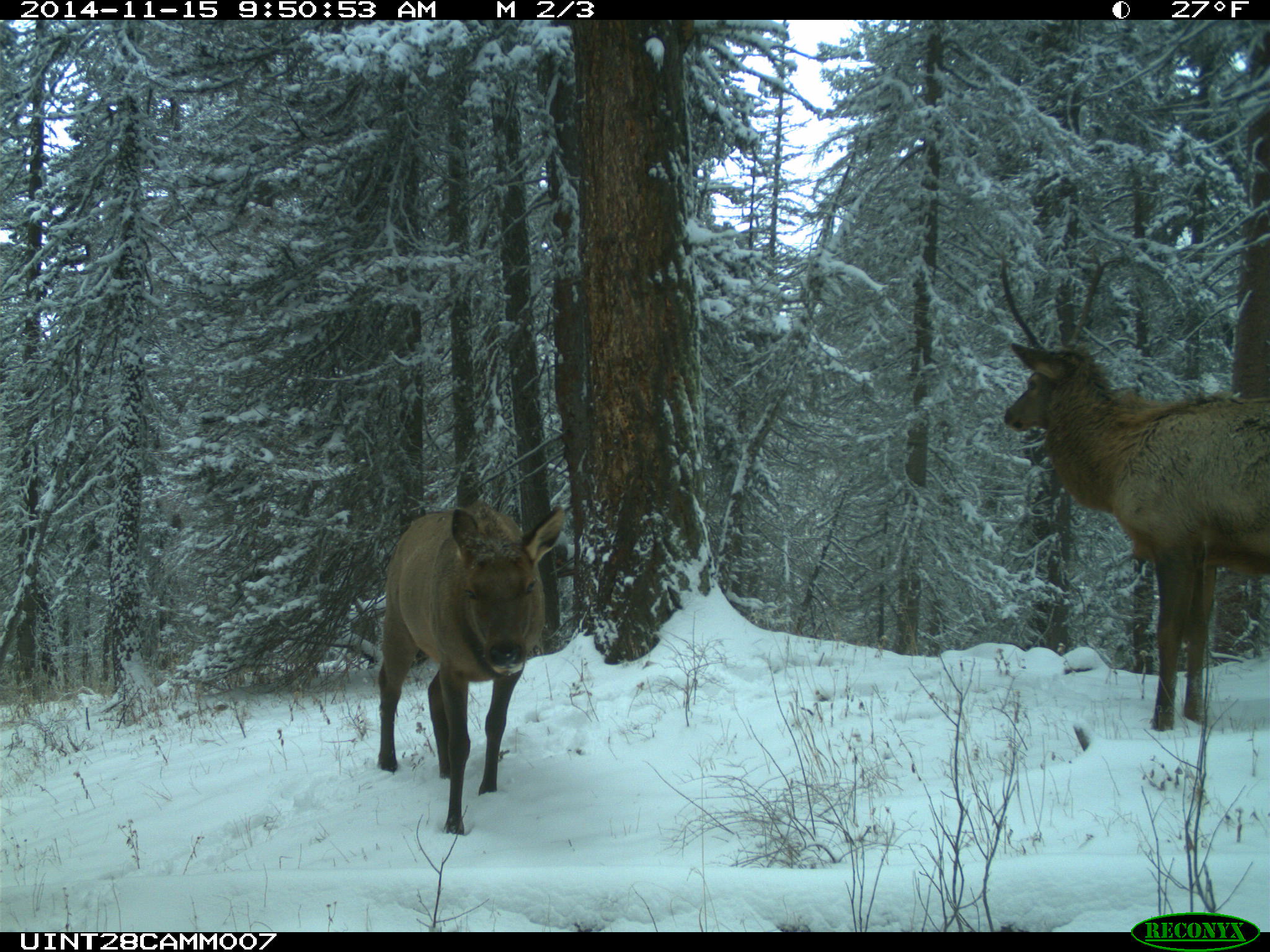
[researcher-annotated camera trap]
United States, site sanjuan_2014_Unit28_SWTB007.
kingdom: Animalia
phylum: Chordata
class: Mammalia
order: Artiodactyla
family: Cervidae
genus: Cervus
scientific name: Cervus elaphus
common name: red deer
Cervus elaphus (red deer).